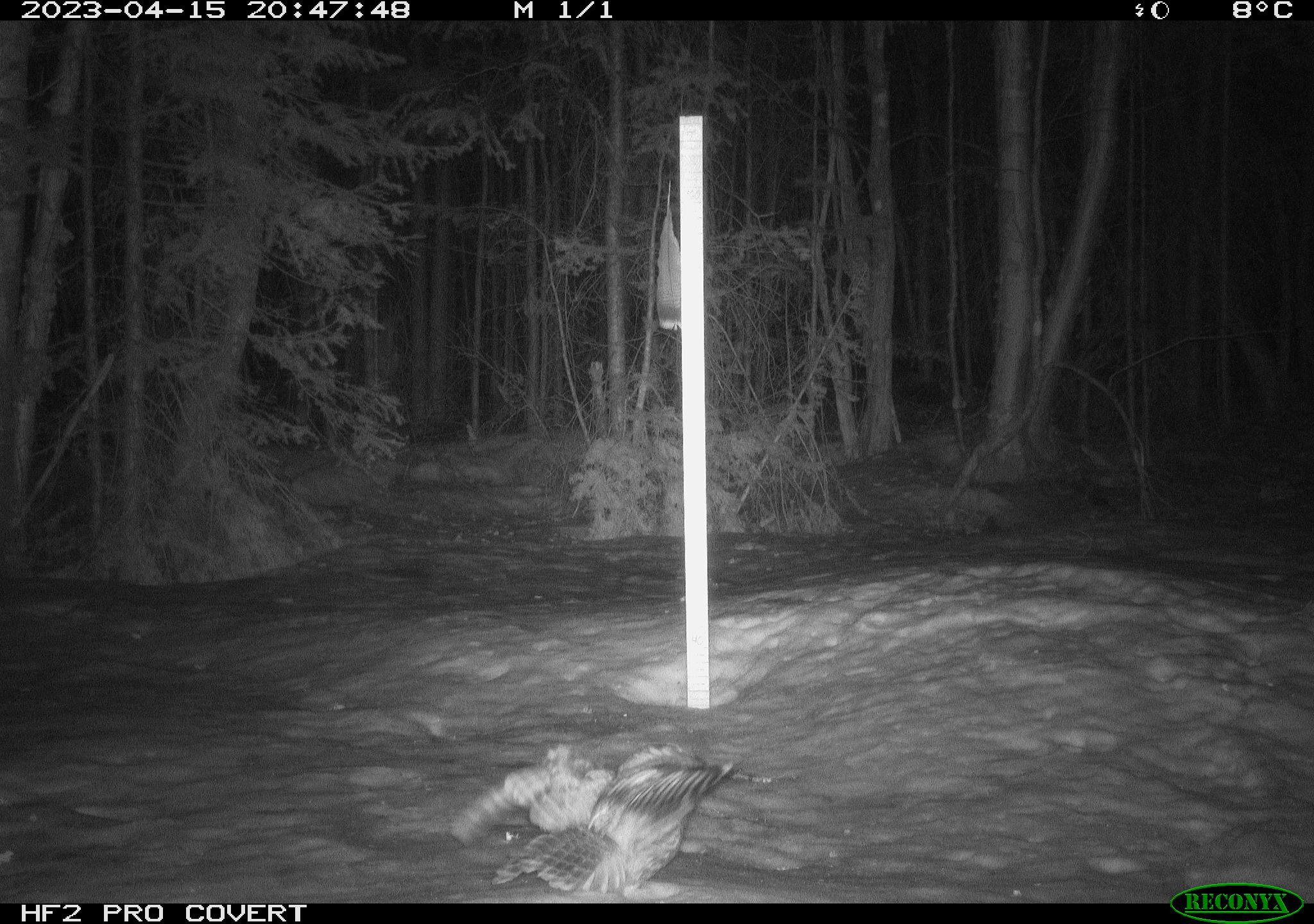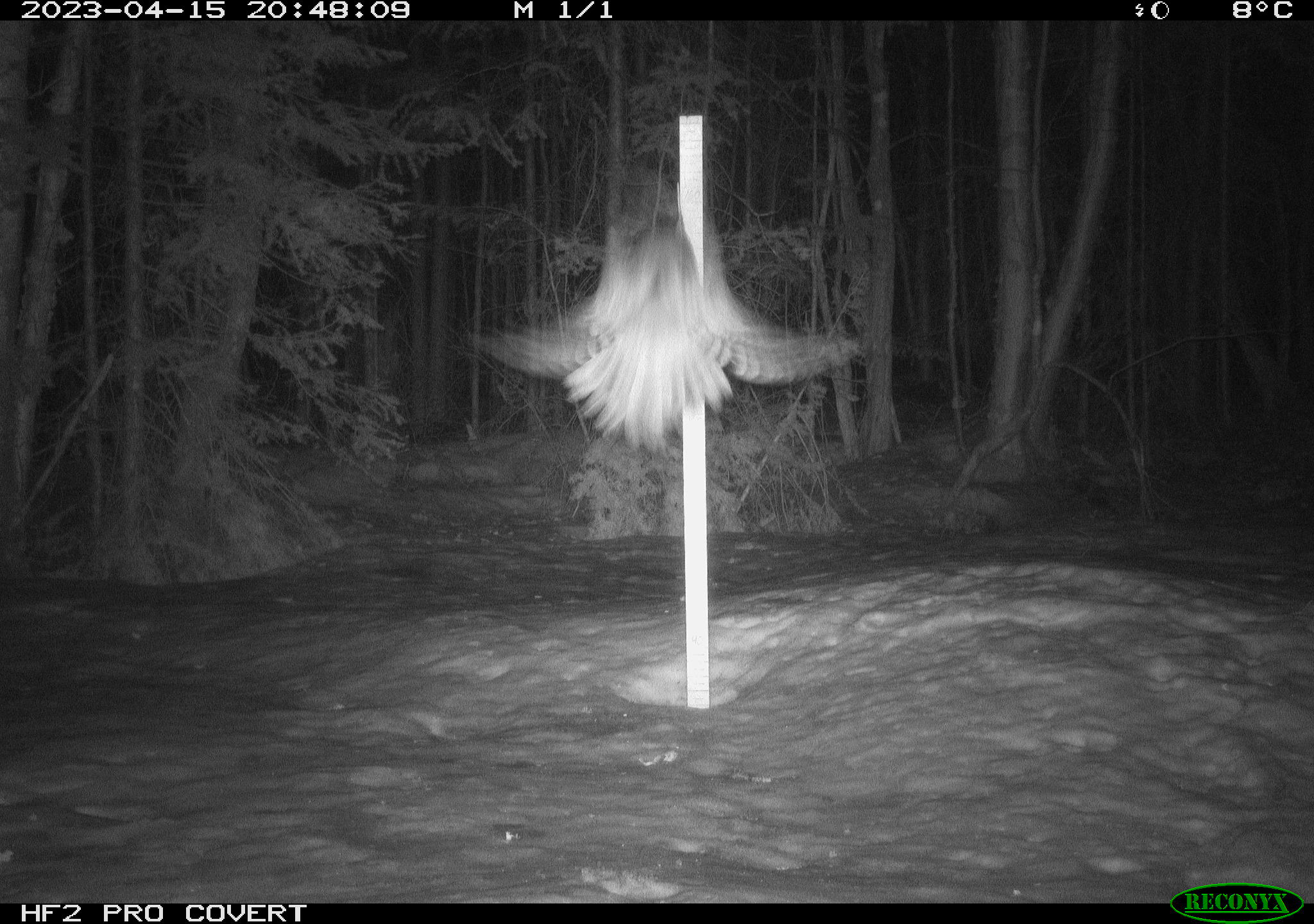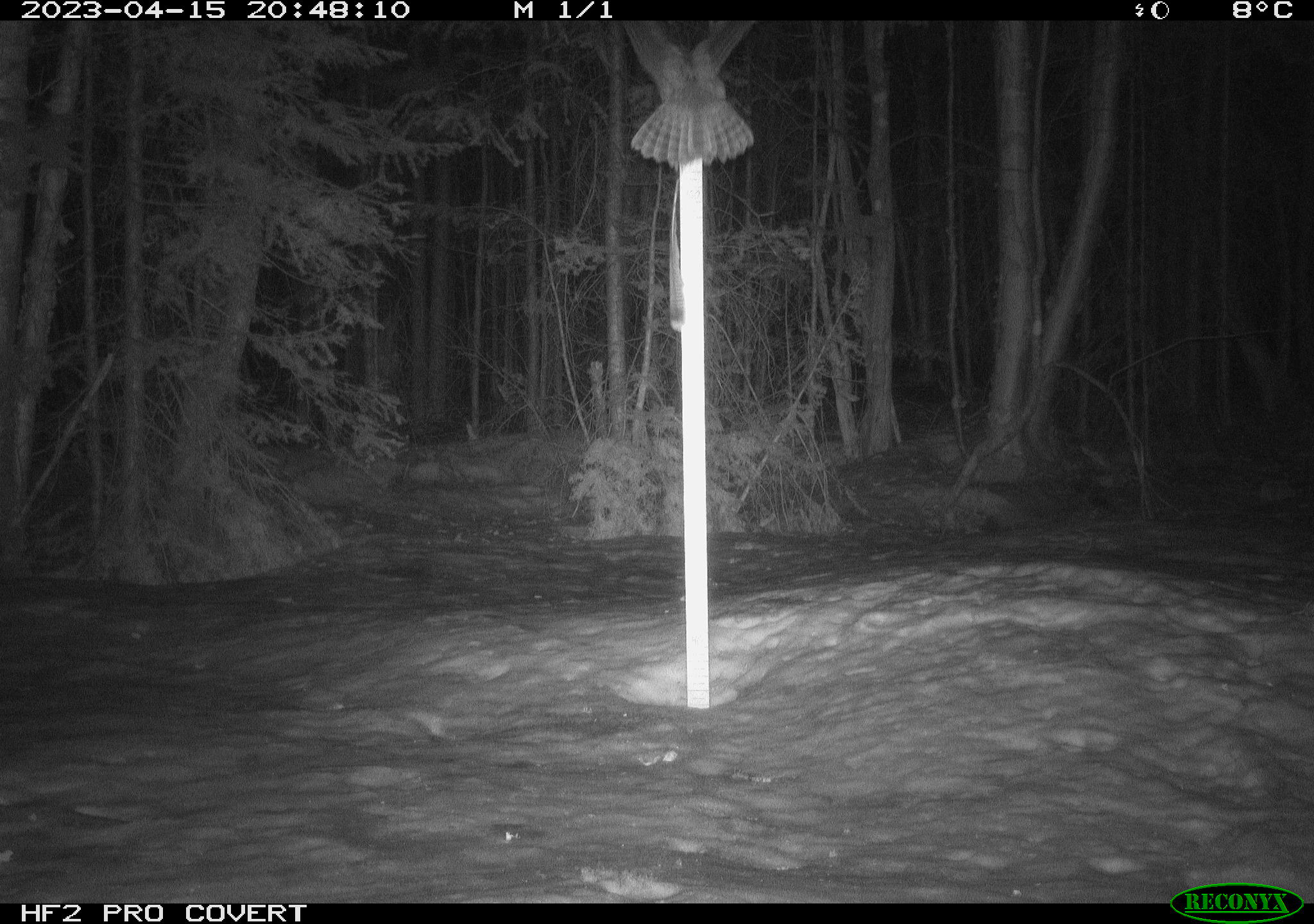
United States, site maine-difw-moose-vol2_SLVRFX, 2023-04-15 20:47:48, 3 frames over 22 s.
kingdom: Animalia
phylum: Chordata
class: Aves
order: Galliformes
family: Phasianidae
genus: Bonasa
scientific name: Bonasa umbellus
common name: ruffed grouse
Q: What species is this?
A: Ruffed grouse (Bonasa umbellus).